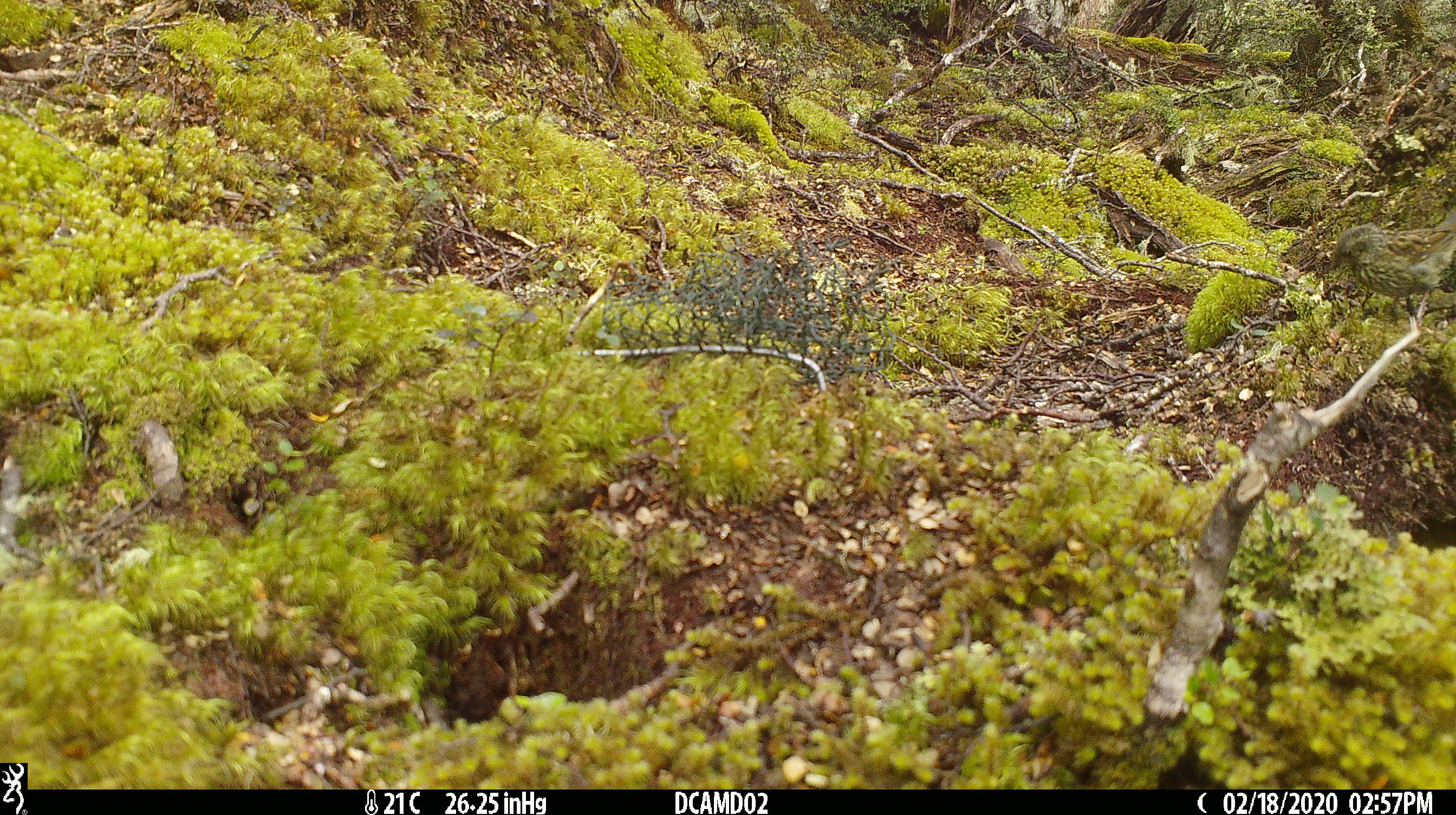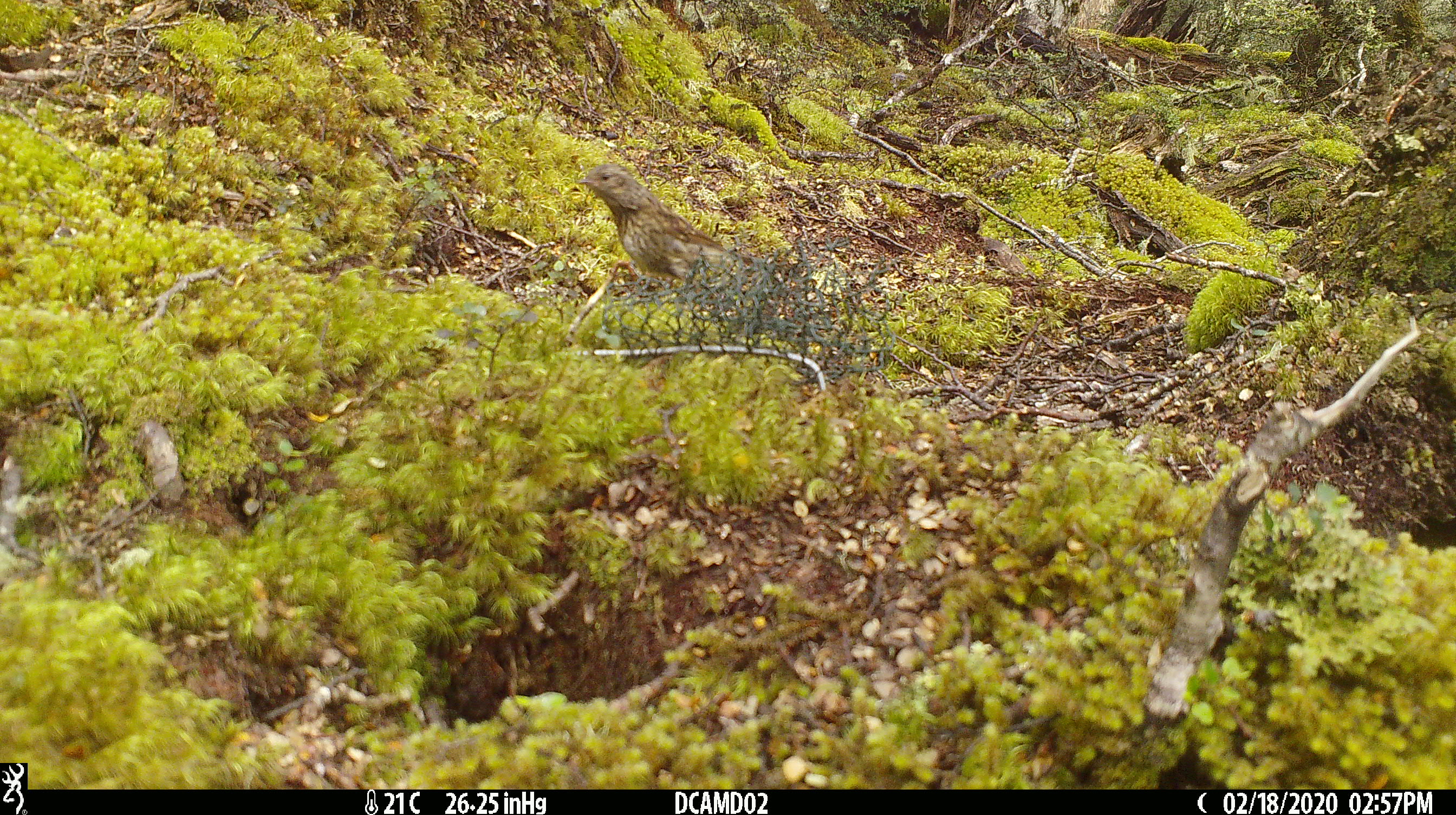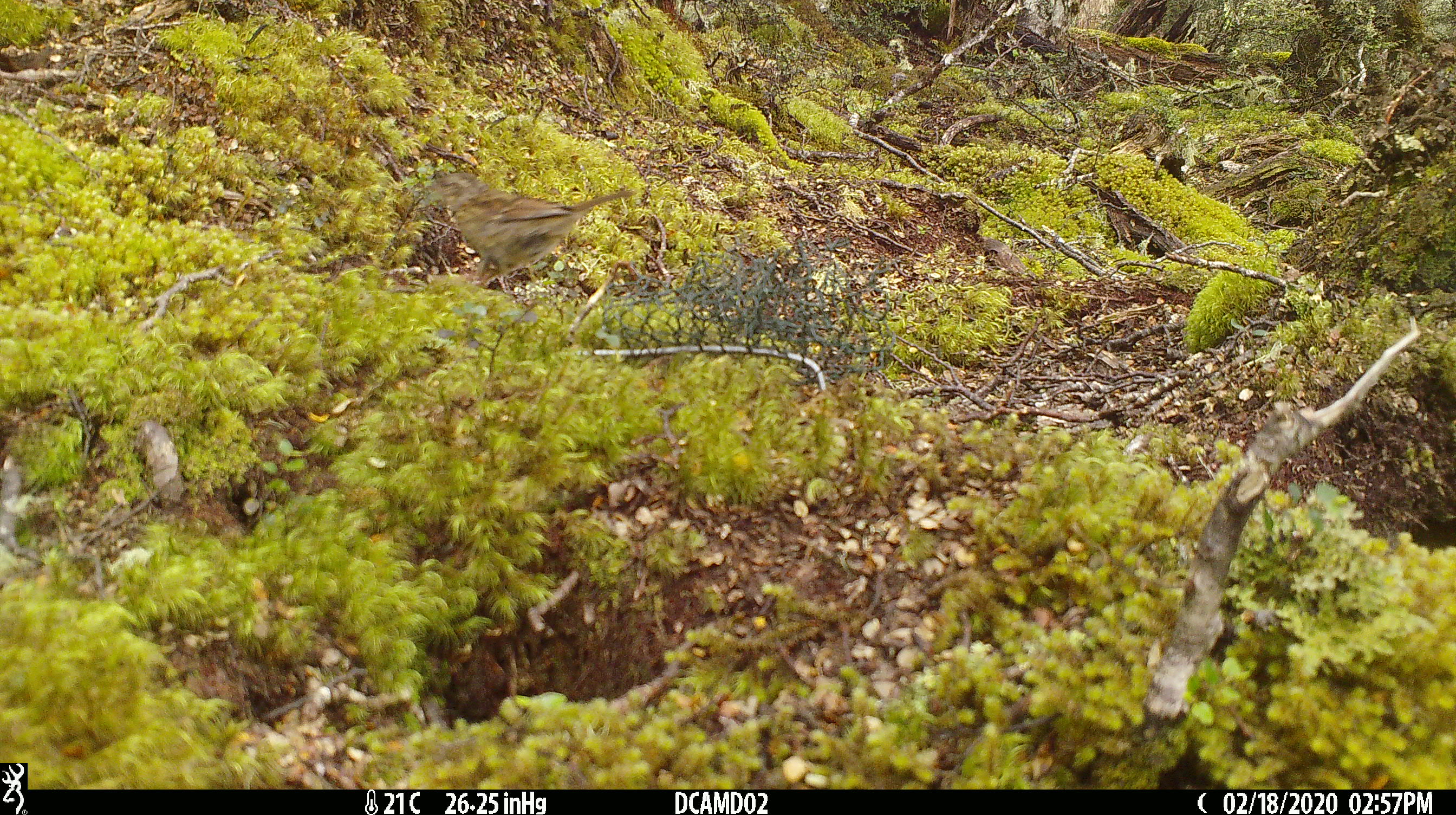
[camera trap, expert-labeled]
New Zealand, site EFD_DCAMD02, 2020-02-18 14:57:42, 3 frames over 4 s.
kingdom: Animalia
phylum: Chordata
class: Aves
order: Passeriformes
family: Prunellidae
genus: Prunella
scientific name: Prunella modularis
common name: dunnock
Dunnock (Prunella modularis).